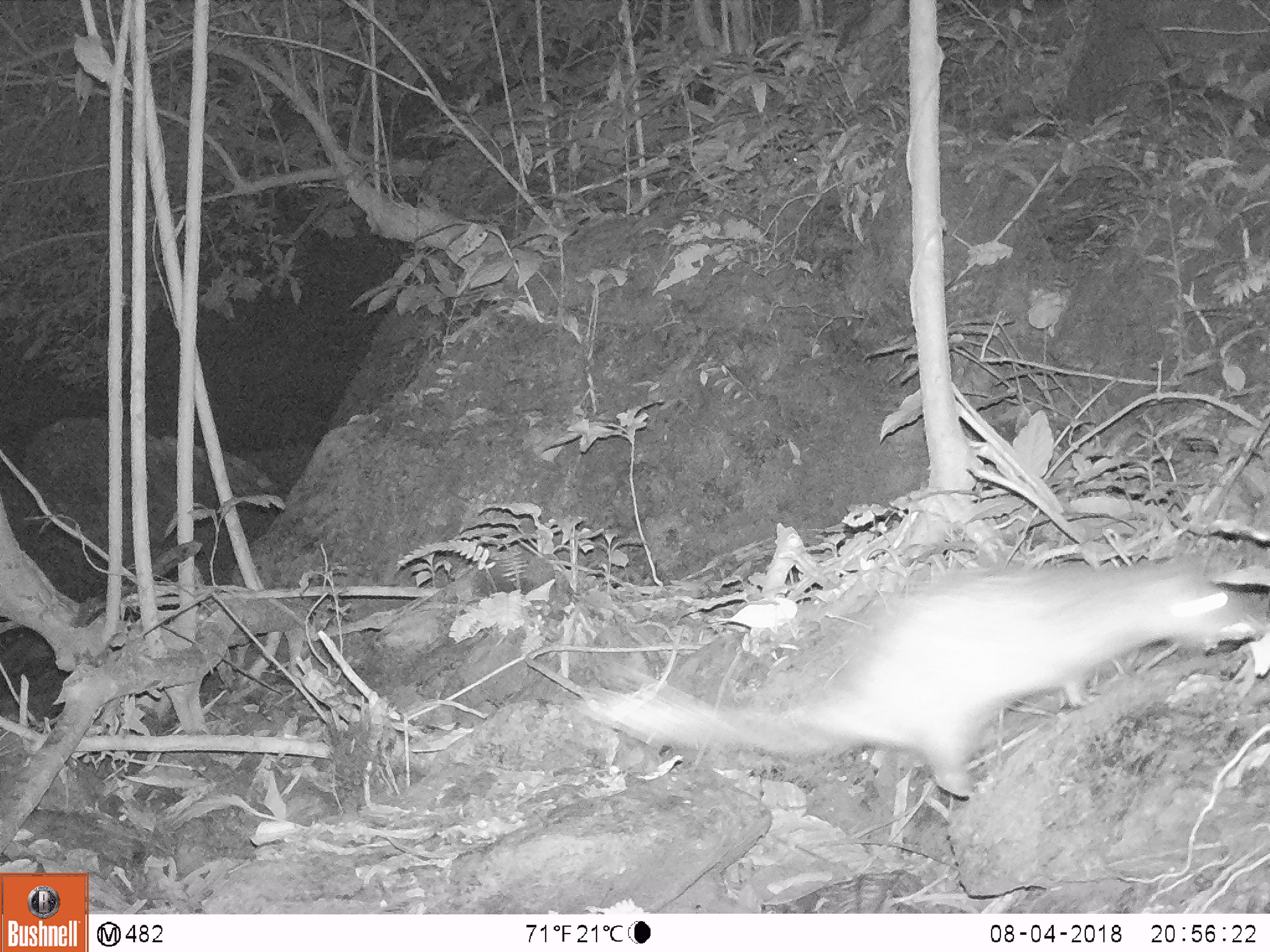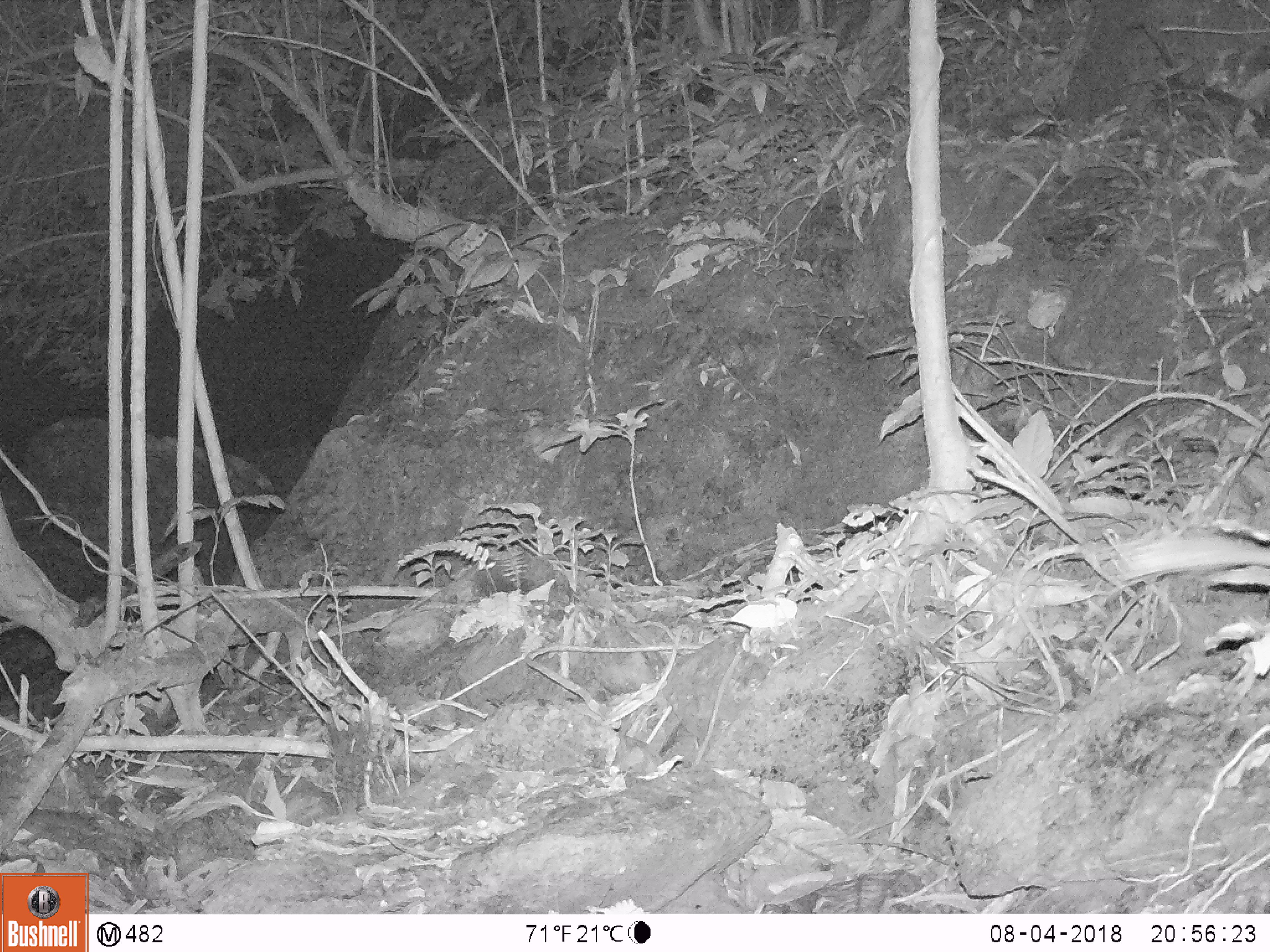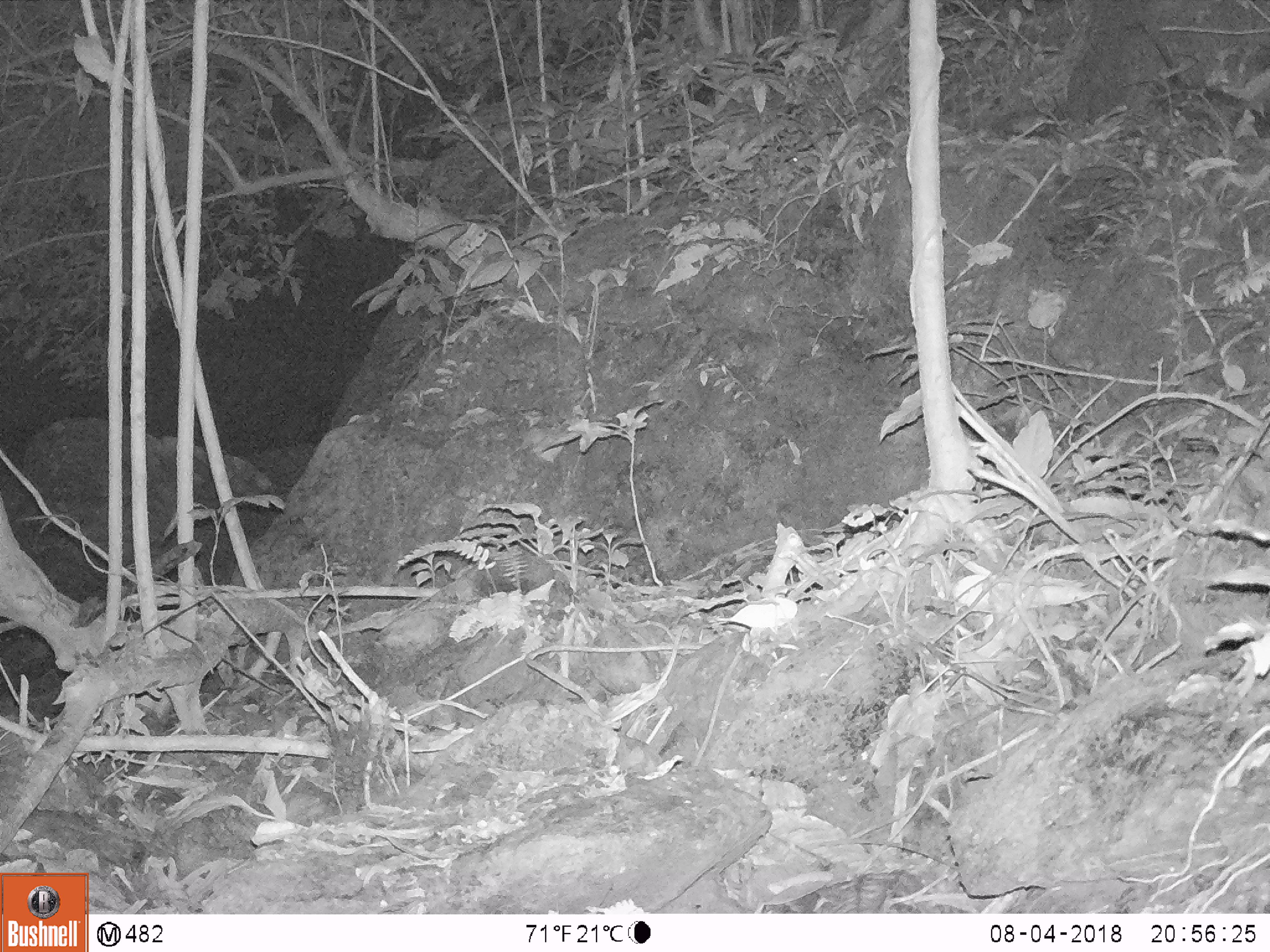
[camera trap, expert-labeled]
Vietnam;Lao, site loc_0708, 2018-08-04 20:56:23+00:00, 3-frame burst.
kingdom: Animalia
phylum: Chordata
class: Mammalia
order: Rodentia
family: Hystricidae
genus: Atherurus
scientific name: Atherurus macrourus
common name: asiatic brush-tailed porcupine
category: asiatic brush tailed porcupine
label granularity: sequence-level